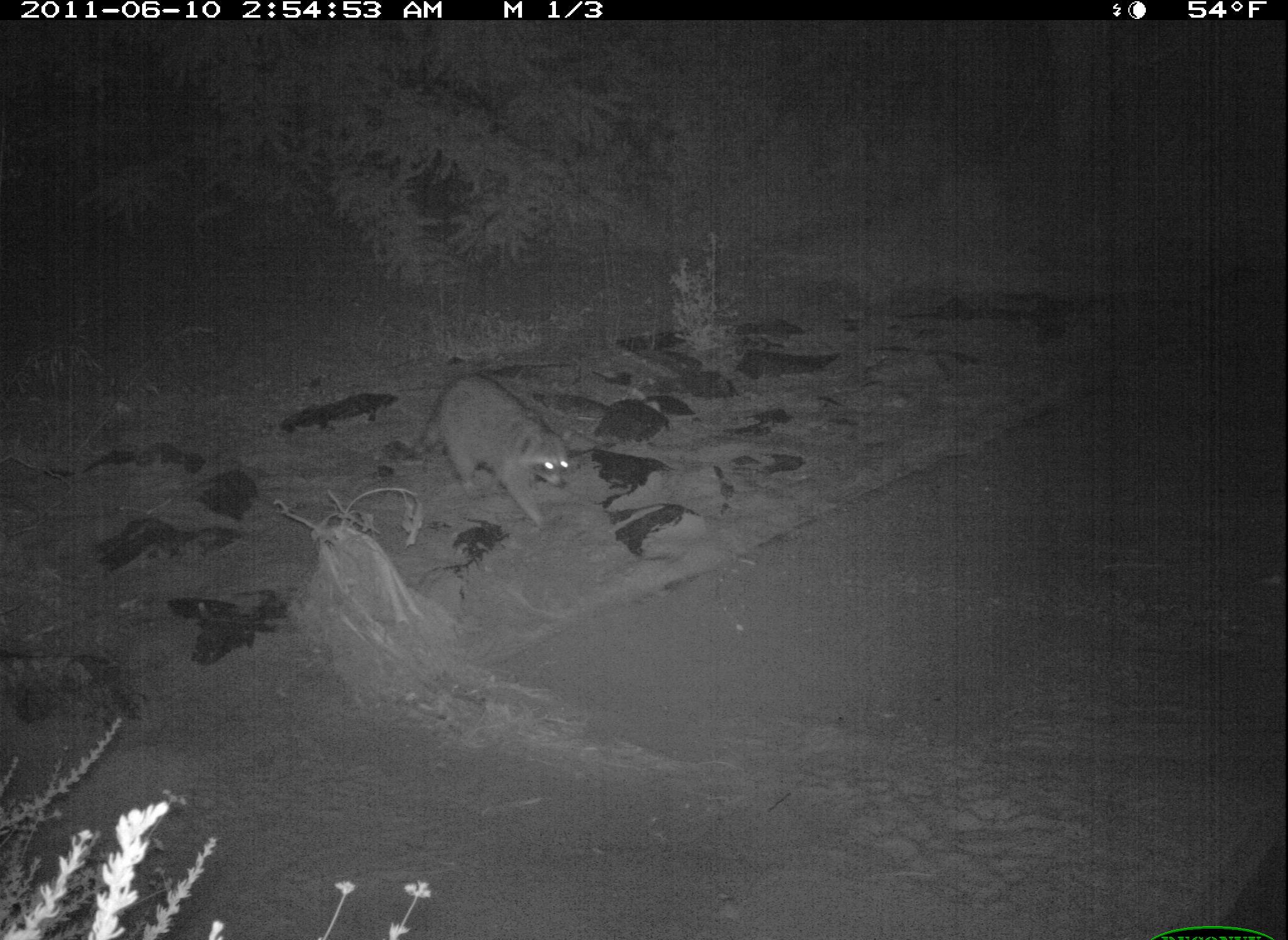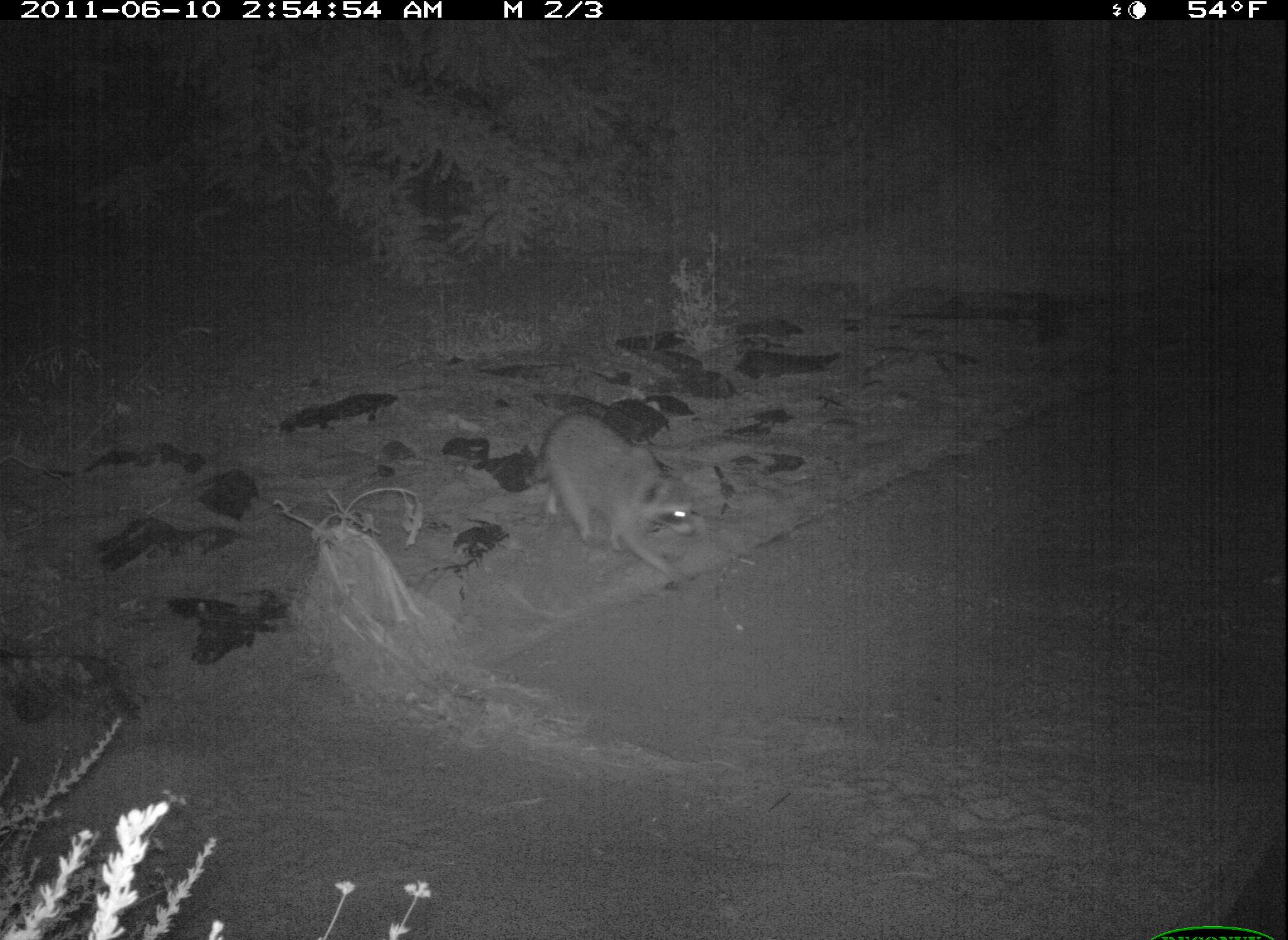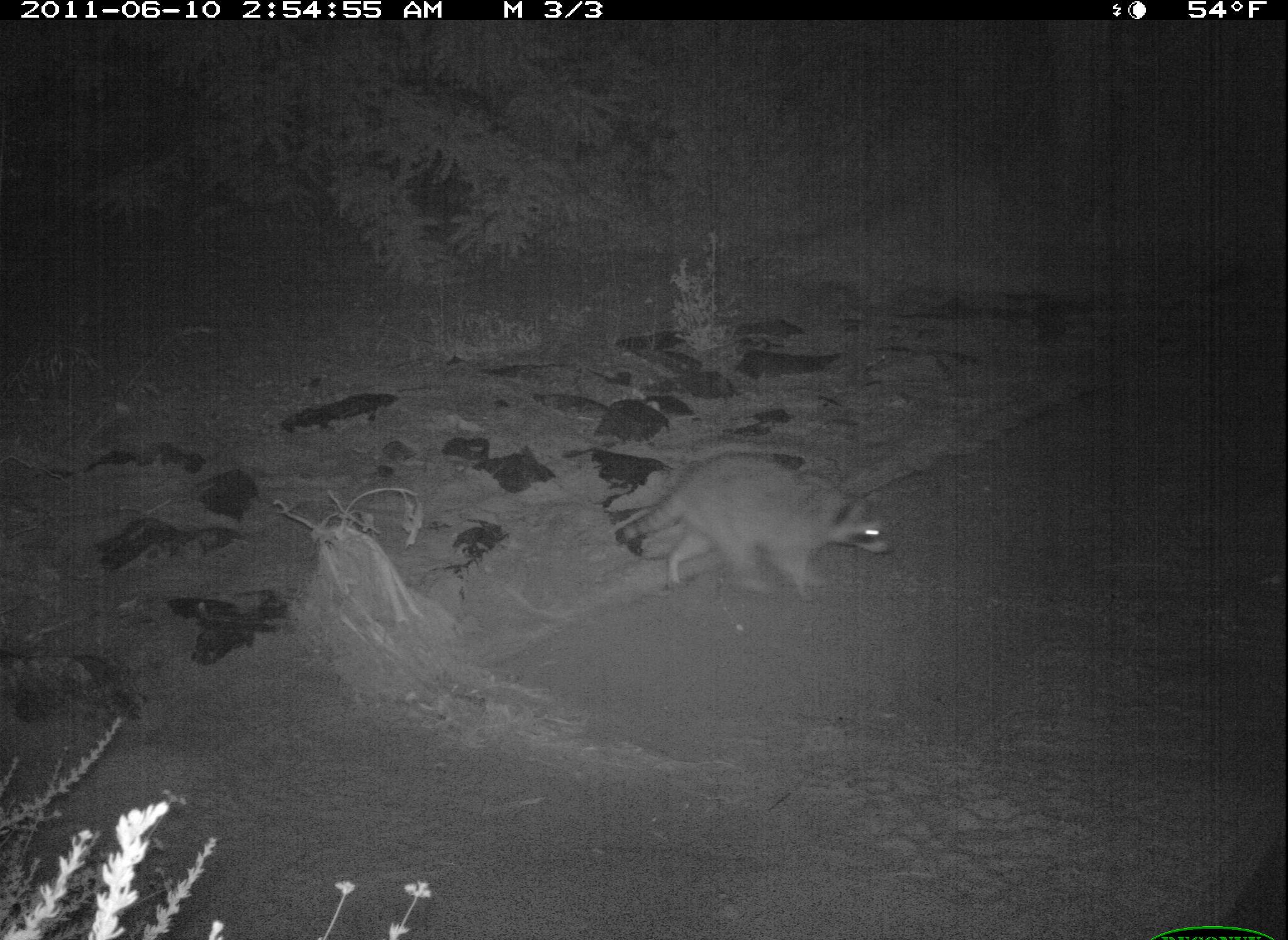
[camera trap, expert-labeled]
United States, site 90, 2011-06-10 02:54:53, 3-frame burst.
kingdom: Animalia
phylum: Chordata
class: Mammalia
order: Carnivora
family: Procyonidae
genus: Procyon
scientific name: Procyon lotor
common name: raccoon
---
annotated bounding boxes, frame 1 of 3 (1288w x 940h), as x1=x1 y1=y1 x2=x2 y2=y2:
raccoon: x1=406 y1=359 x2=580 y2=535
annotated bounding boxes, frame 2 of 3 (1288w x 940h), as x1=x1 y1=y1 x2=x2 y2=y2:
raccoon: x1=525 y1=411 x2=705 y2=596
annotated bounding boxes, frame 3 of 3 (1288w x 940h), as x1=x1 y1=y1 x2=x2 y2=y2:
raccoon: x1=610 y1=440 x2=905 y2=607